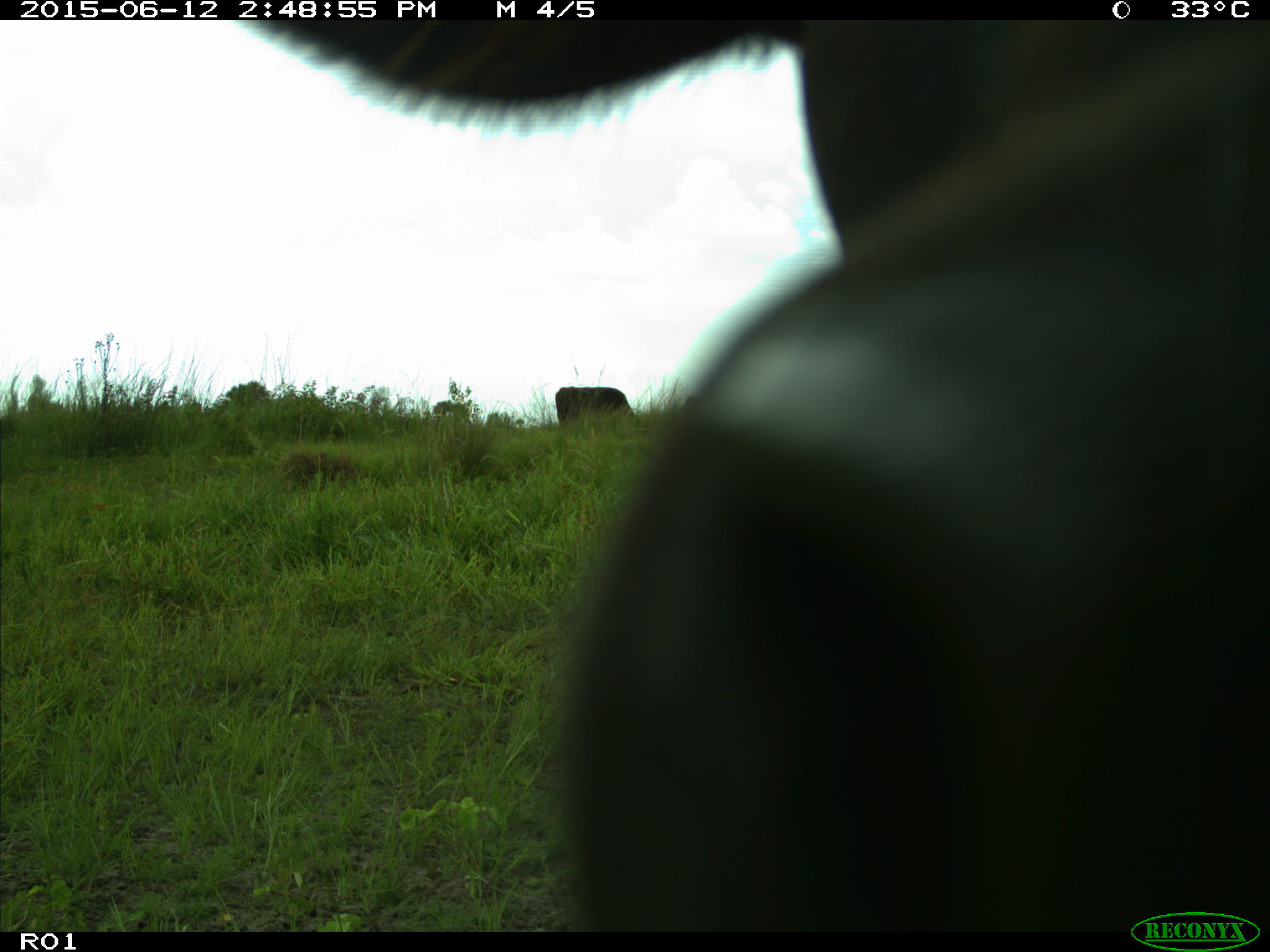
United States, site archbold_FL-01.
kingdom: Animalia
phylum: Chordata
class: Mammalia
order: Artiodactyla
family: Bovidae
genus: Bos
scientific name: Bos taurus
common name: domestic cow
Bos taurus (domestic cow).